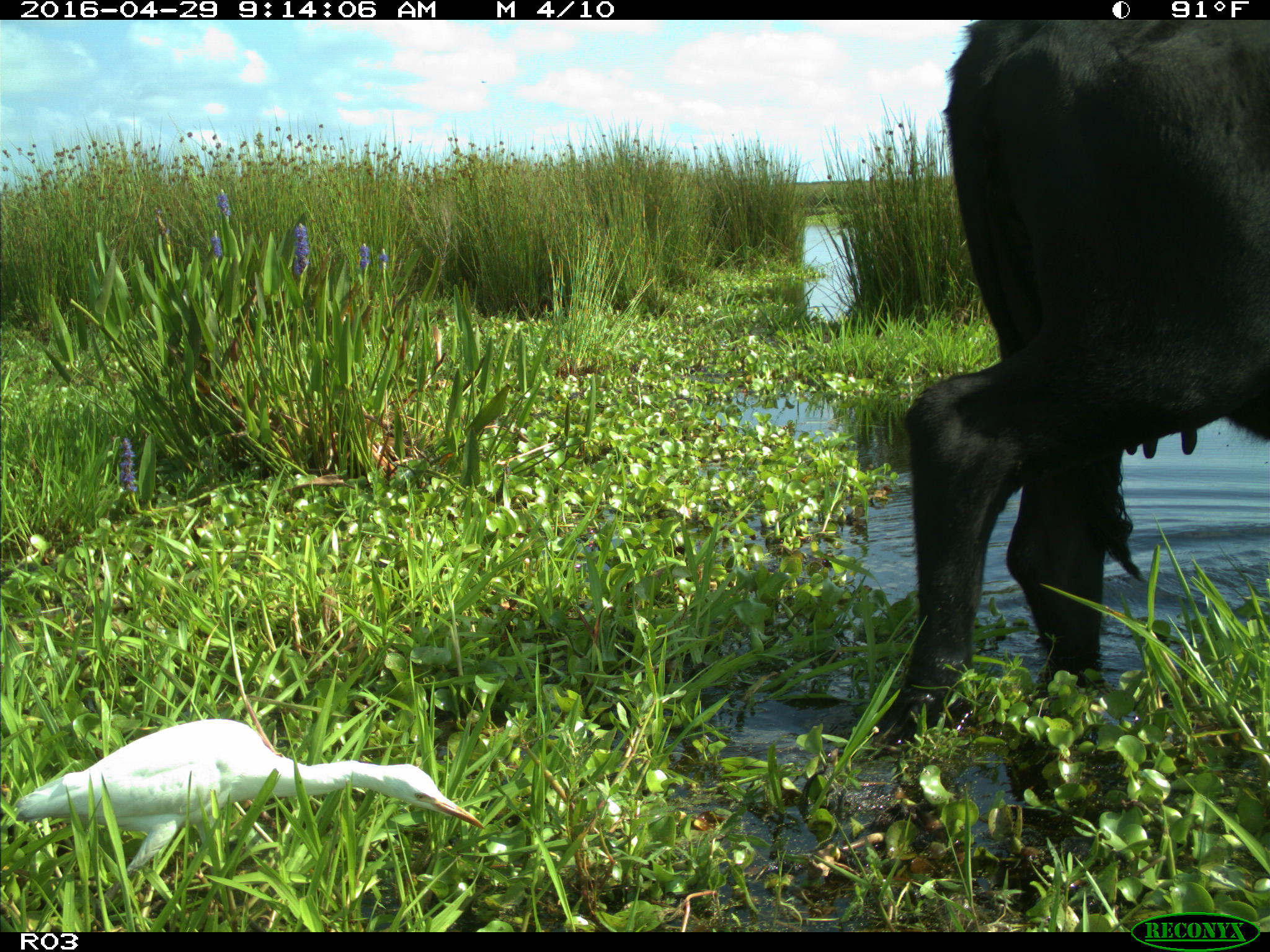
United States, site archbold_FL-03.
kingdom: Animalia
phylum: Chordata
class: Mammalia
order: Artiodactyla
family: Bovidae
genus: Bos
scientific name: Bos taurus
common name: domestic cow